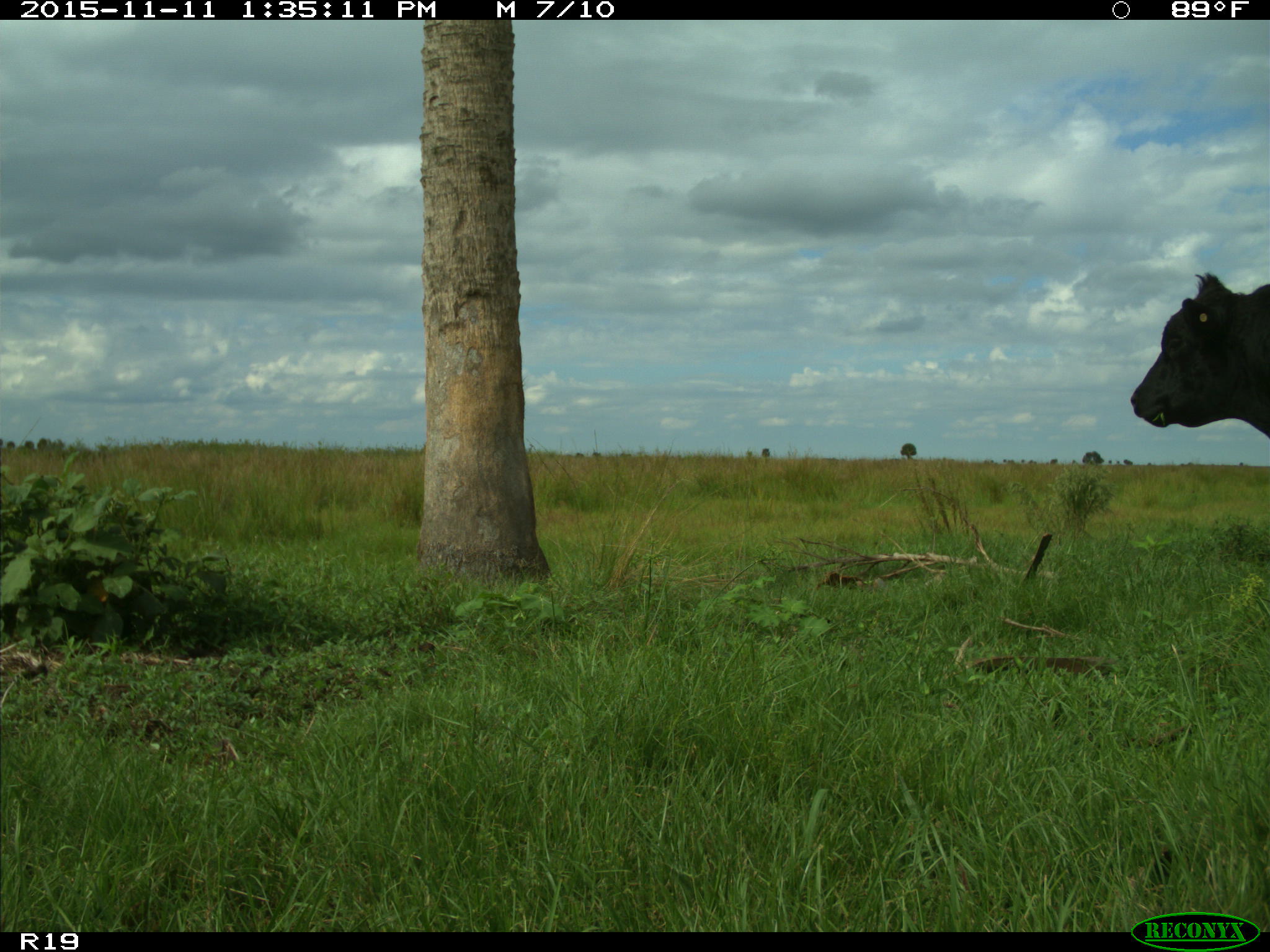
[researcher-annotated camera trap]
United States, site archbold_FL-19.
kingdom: Animalia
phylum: Chordata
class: Mammalia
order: Artiodactyla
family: Bovidae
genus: Bos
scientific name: Bos taurus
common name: domestic cow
Bos taurus (domestic cow).